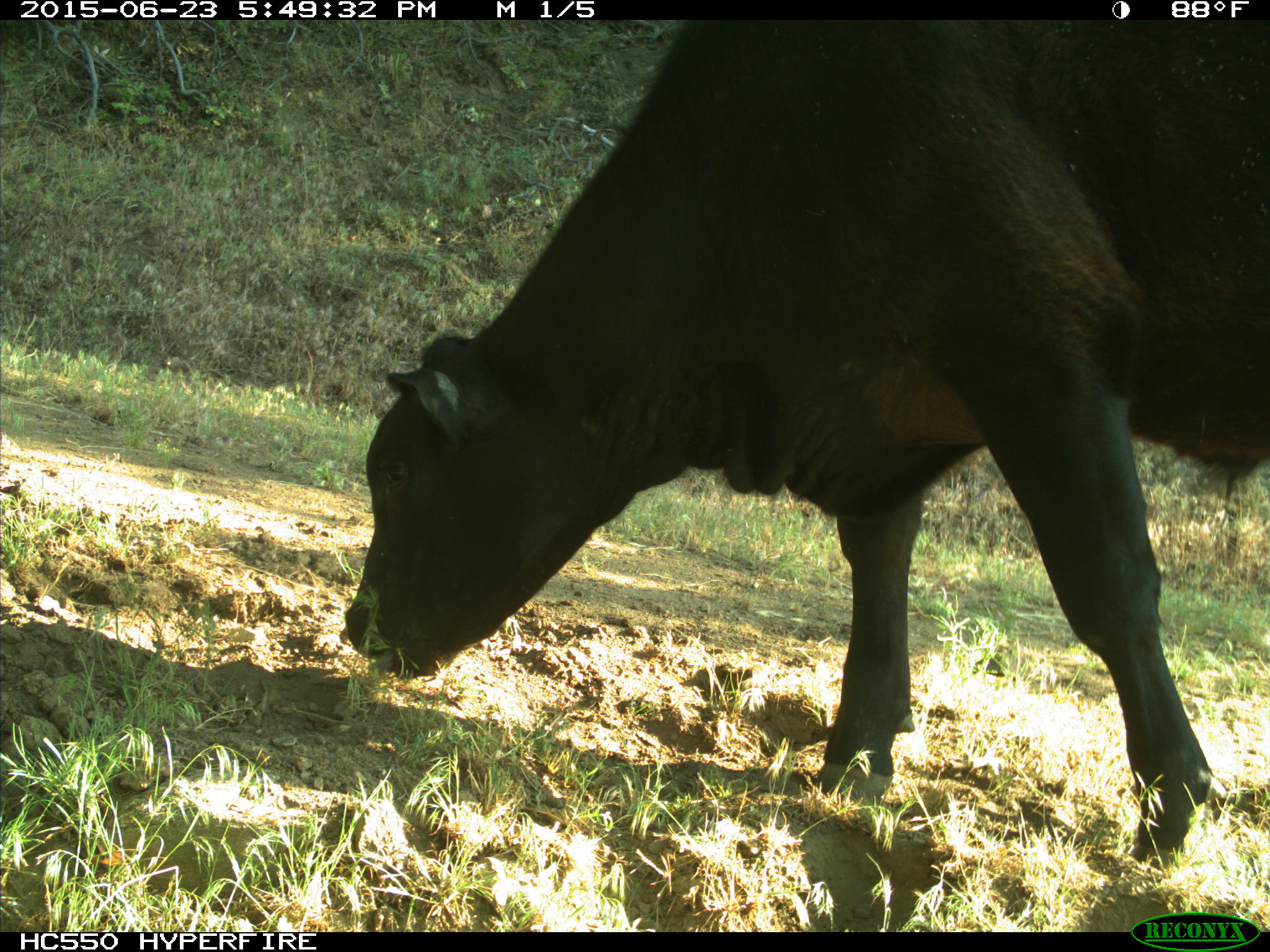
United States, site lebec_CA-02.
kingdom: Animalia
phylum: Chordata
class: Mammalia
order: Artiodactyla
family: Bovidae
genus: Bos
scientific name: Bos taurus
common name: domestic cow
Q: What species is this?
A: Bos taurus (domestic cow).